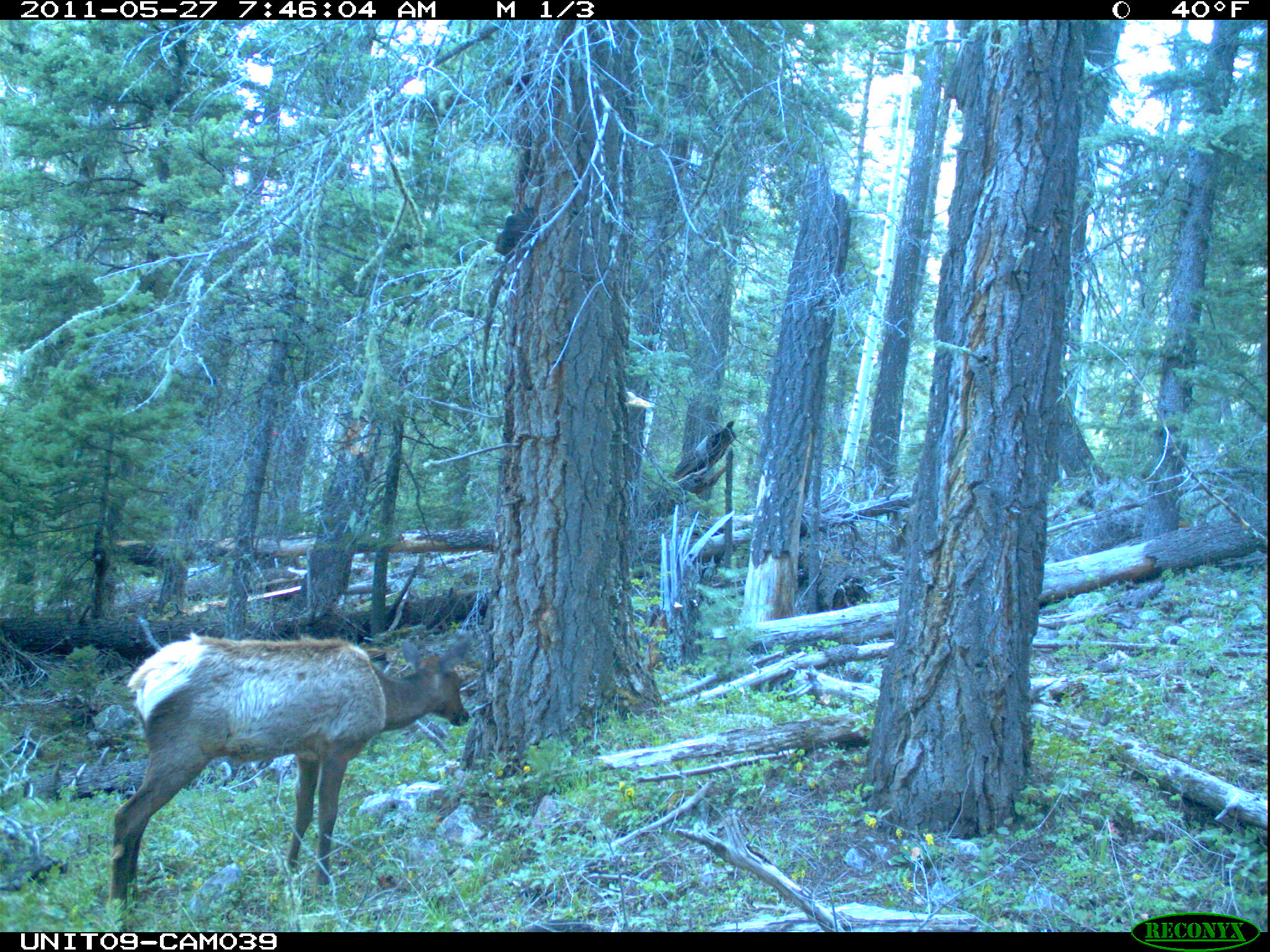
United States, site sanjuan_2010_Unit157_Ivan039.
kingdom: Animalia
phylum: Chordata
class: Mammalia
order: Artiodactyla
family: Cervidae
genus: Cervus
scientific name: Cervus elaphus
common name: red deer